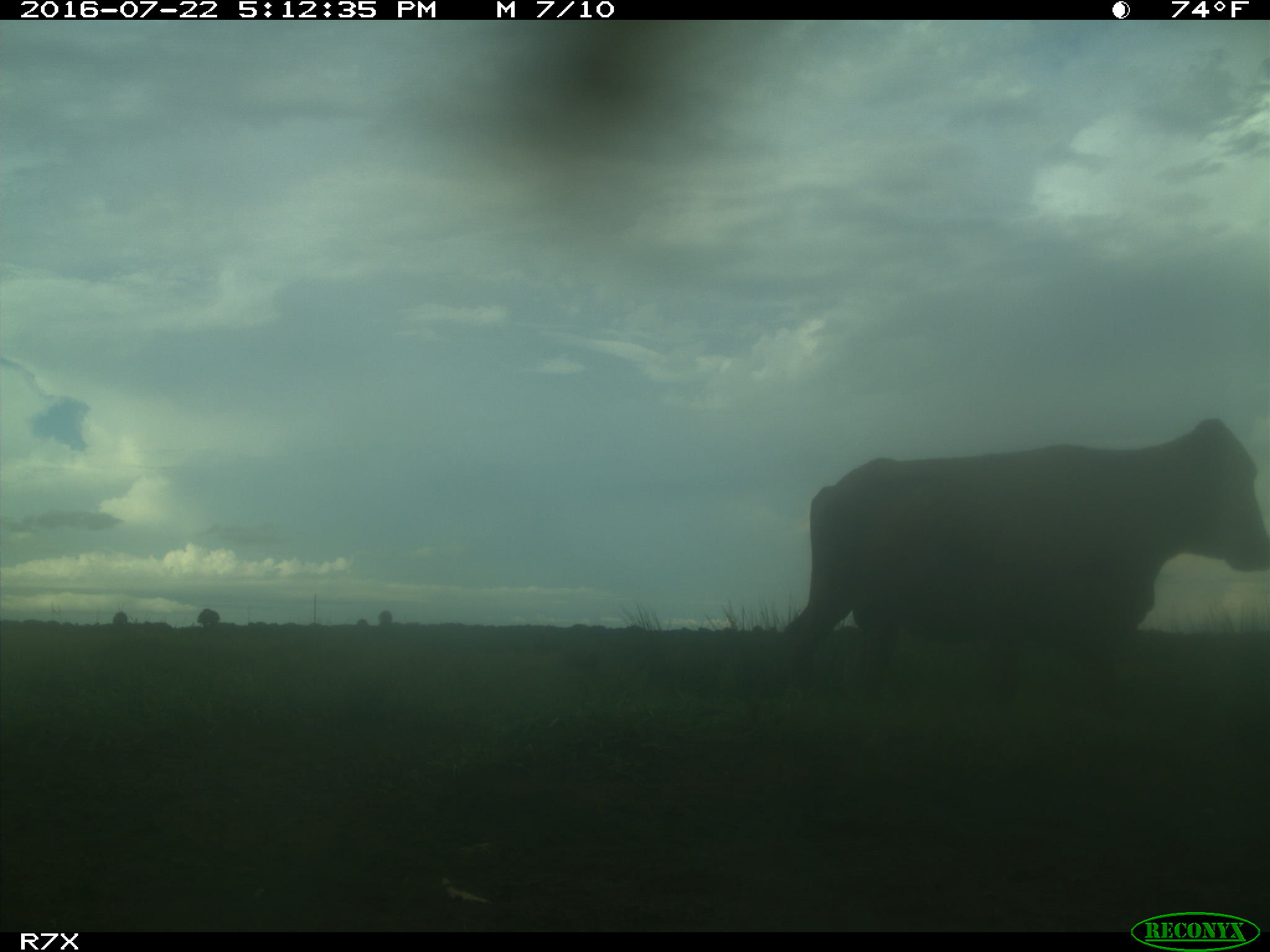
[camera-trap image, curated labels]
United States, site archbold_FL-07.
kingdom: Animalia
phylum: Chordata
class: Mammalia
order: Artiodactyla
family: Bovidae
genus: Bos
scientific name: Bos taurus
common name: domestic cow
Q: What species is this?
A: Bos taurus (domestic cow).